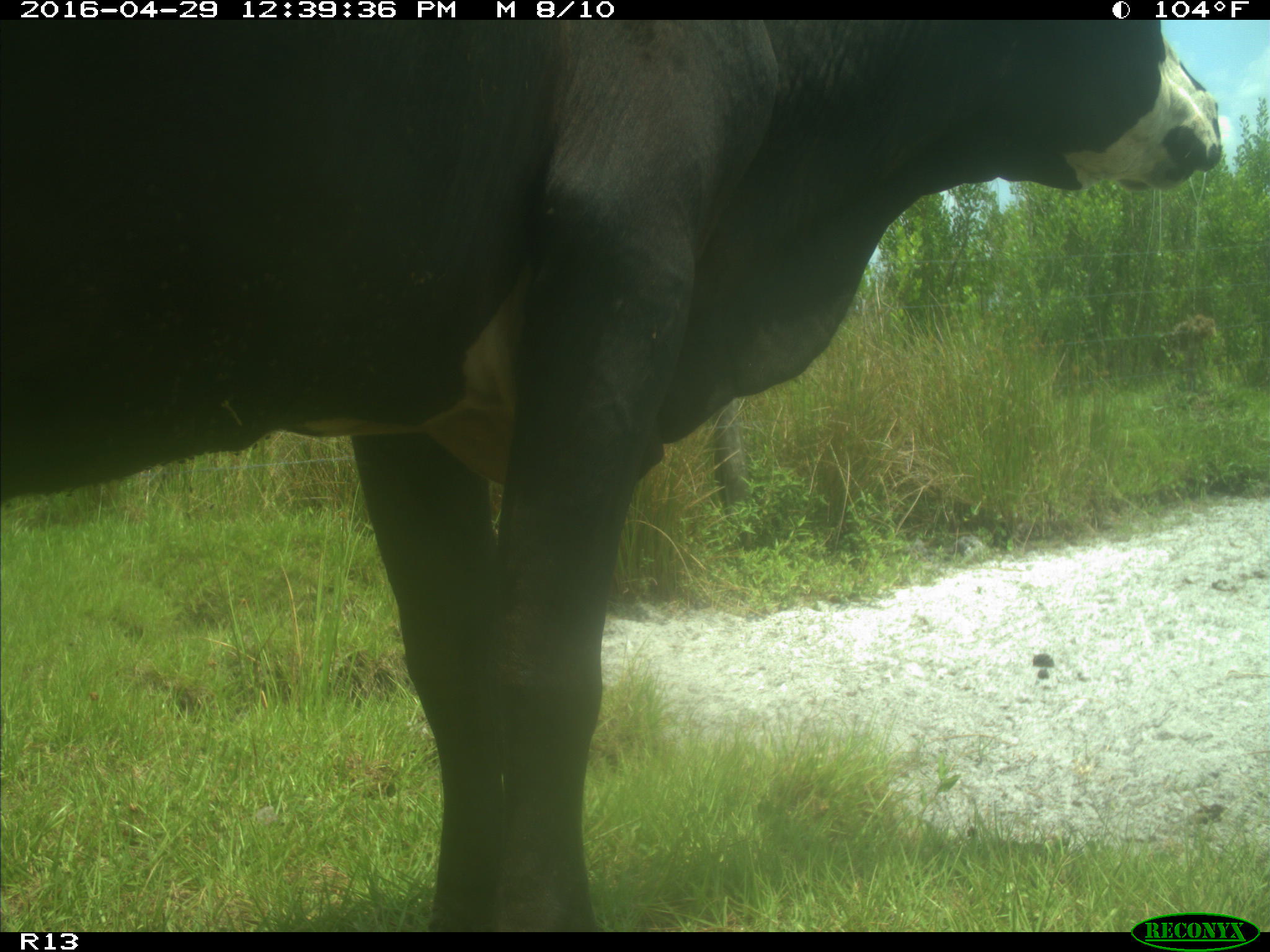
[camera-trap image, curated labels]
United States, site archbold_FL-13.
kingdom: Animalia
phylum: Chordata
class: Mammalia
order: Artiodactyla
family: Bovidae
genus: Bos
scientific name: Bos taurus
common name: domestic cow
Bos taurus (domestic cow).